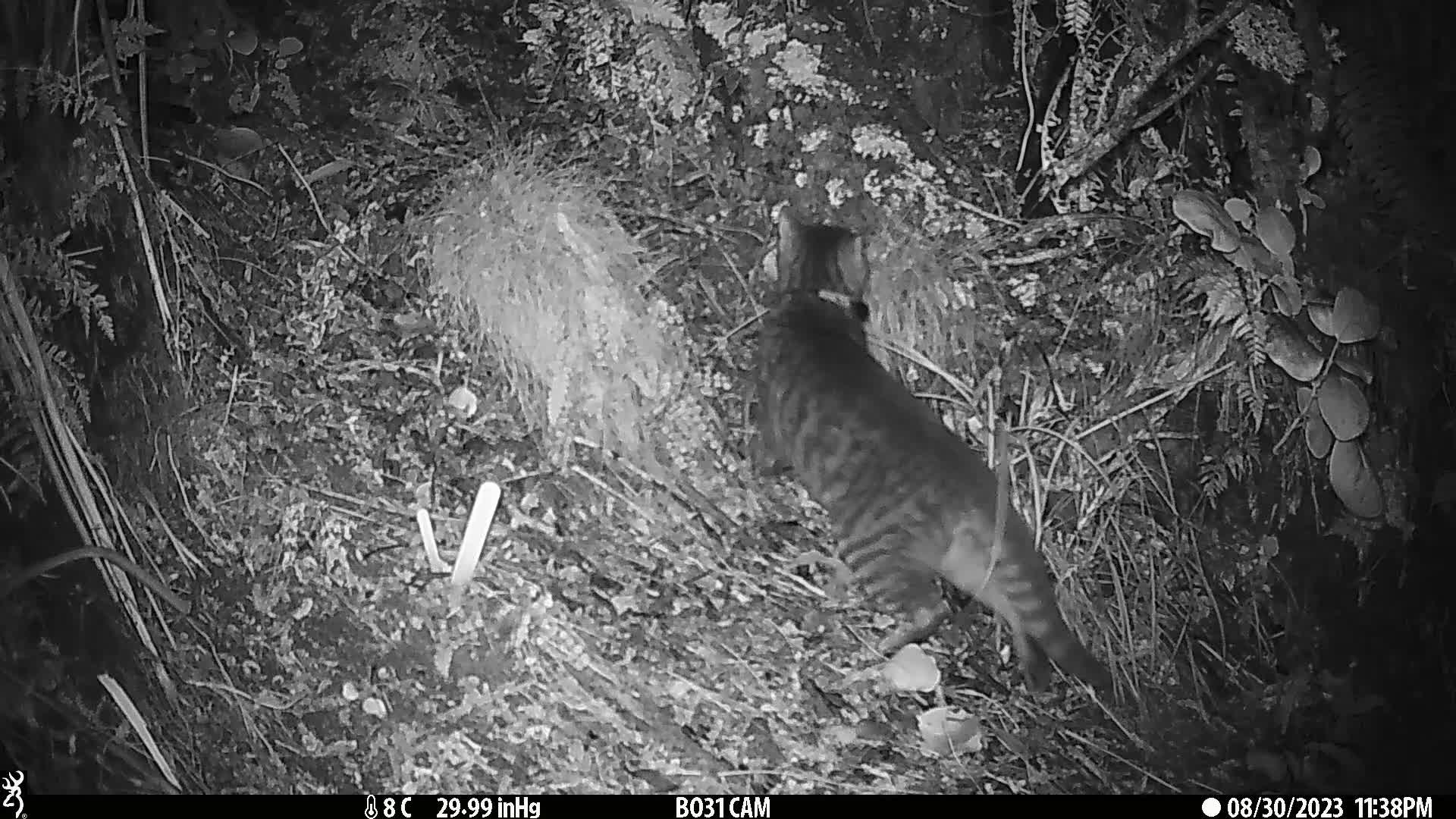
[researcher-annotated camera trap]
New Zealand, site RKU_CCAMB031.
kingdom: Animalia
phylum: Chordata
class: Mammalia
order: Carnivora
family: Felidae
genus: Felis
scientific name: Felis catus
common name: domestic cat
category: cat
Cat (domestic cat) (Felis catus).